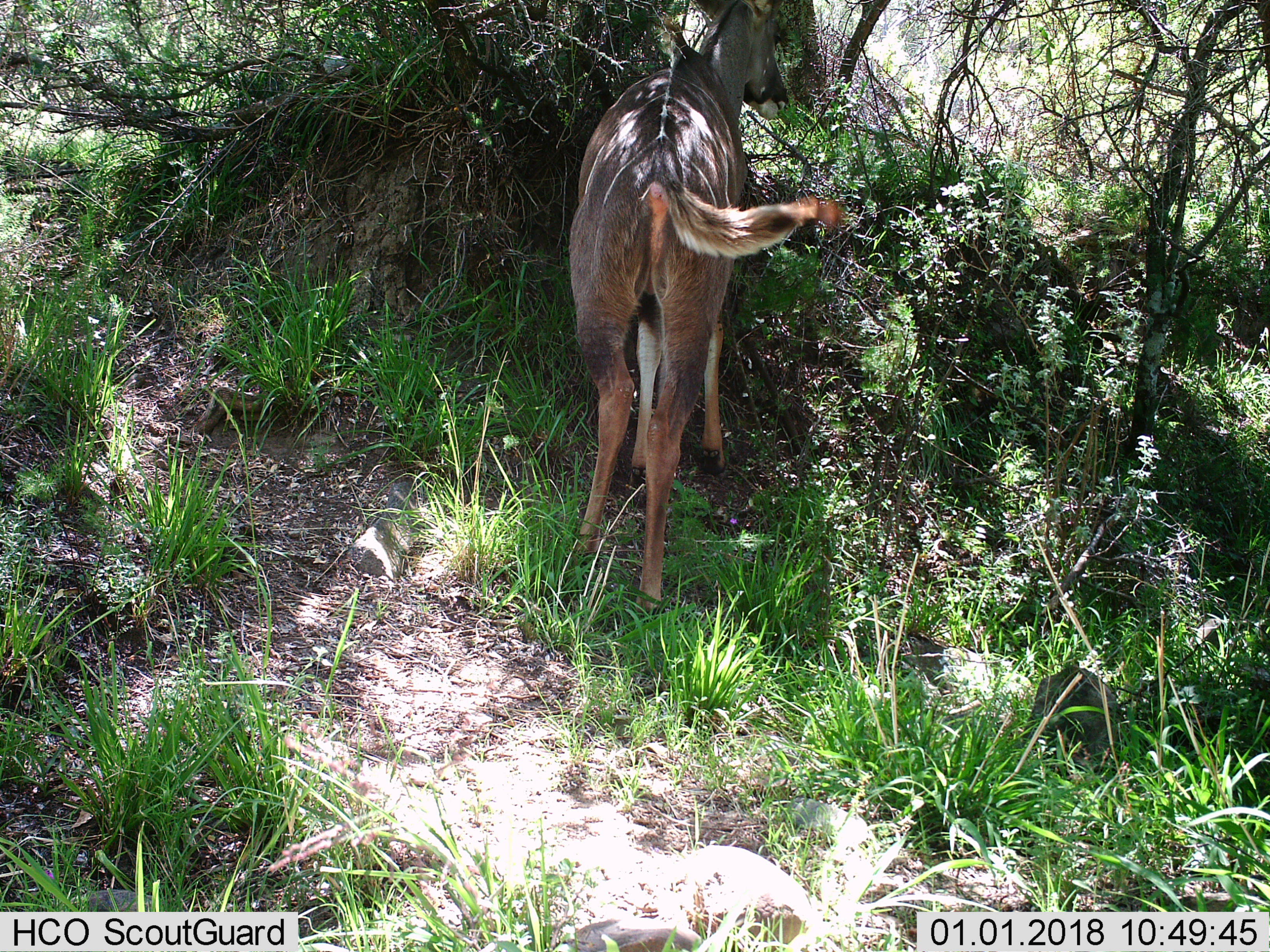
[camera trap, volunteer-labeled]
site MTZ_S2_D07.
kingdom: Animalia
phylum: Chordata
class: Mammalia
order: Artiodactyla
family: Bovidae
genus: Tragelaphus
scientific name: Tragelaphus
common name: kudu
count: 1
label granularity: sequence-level